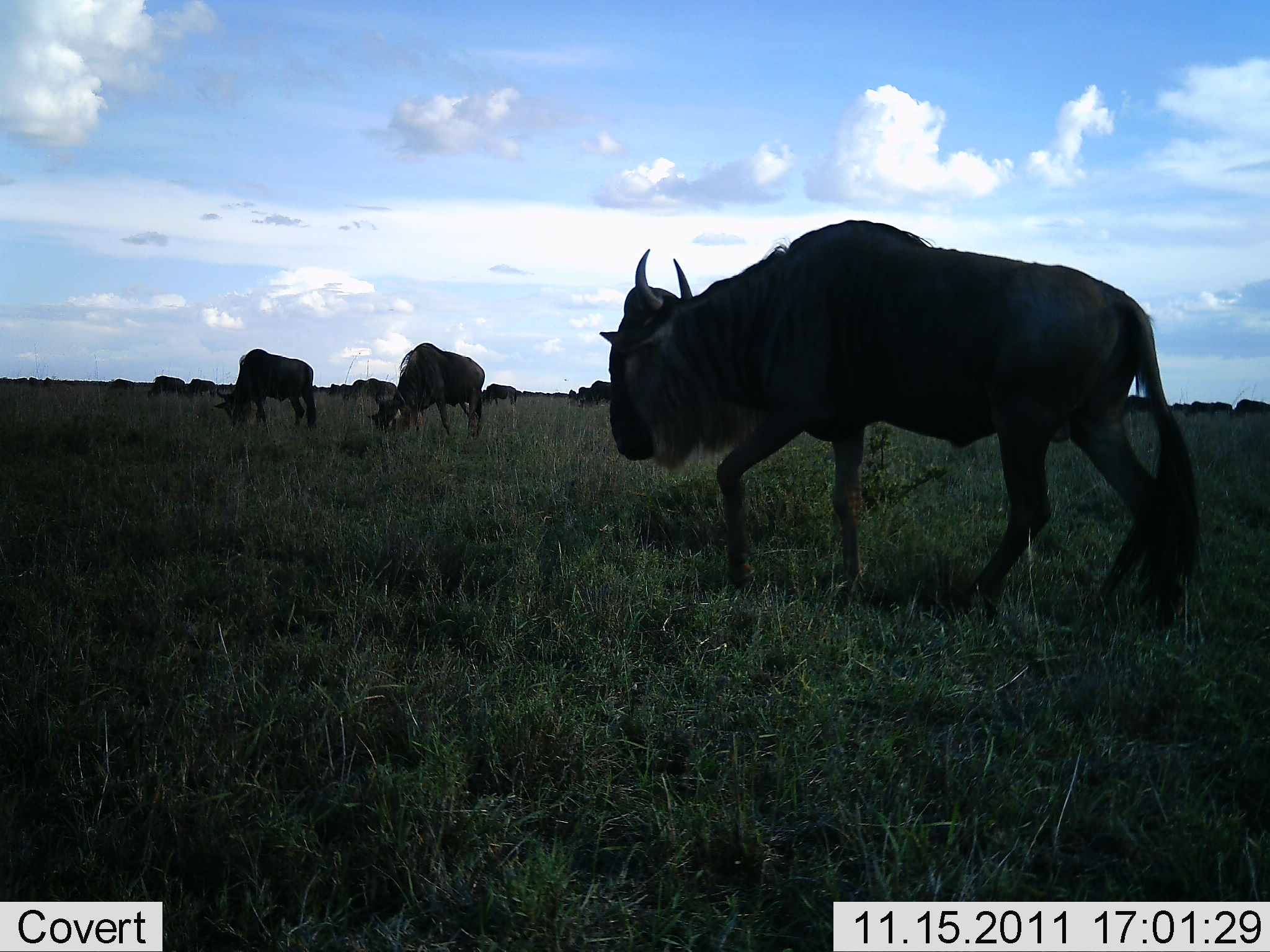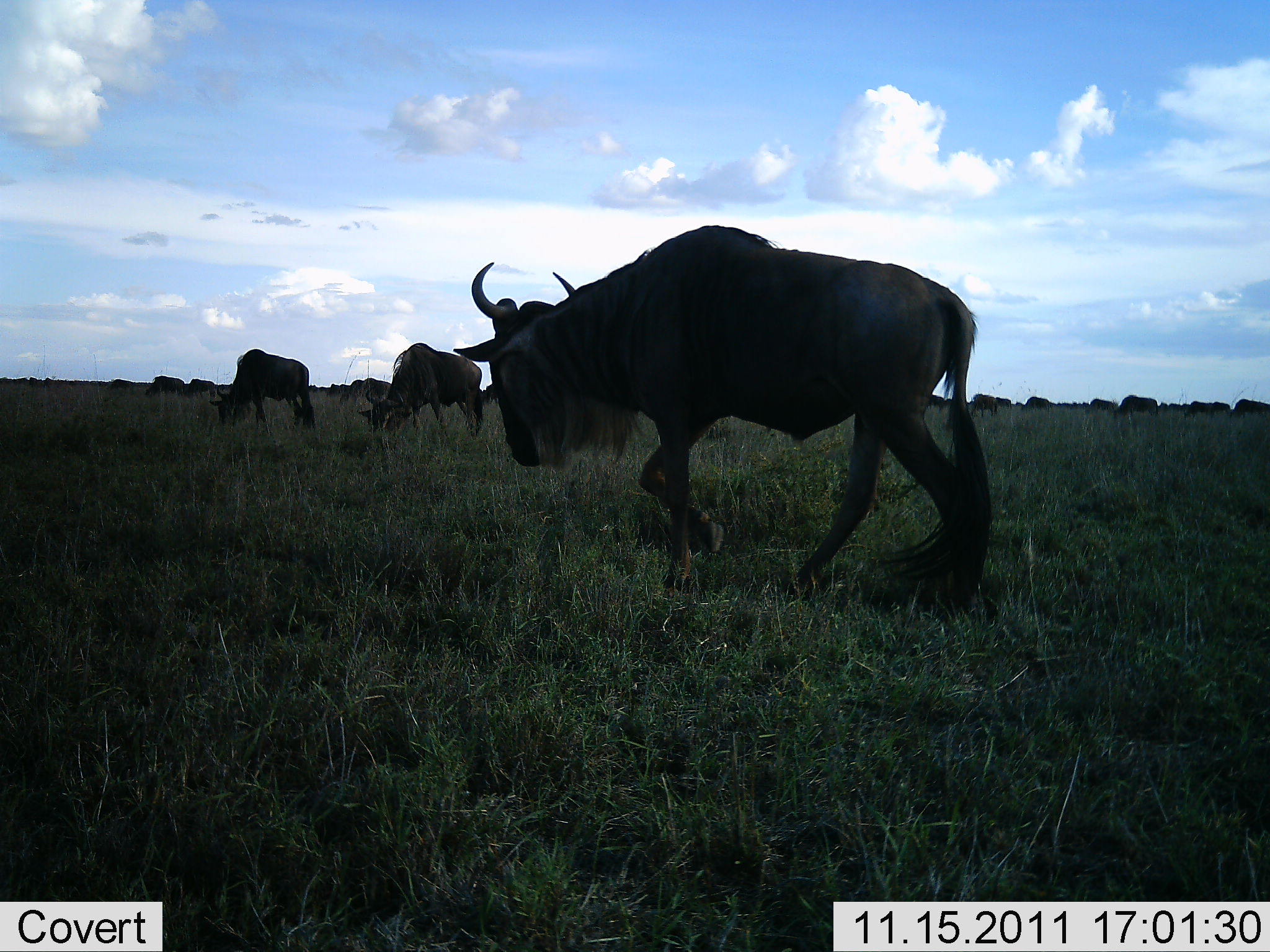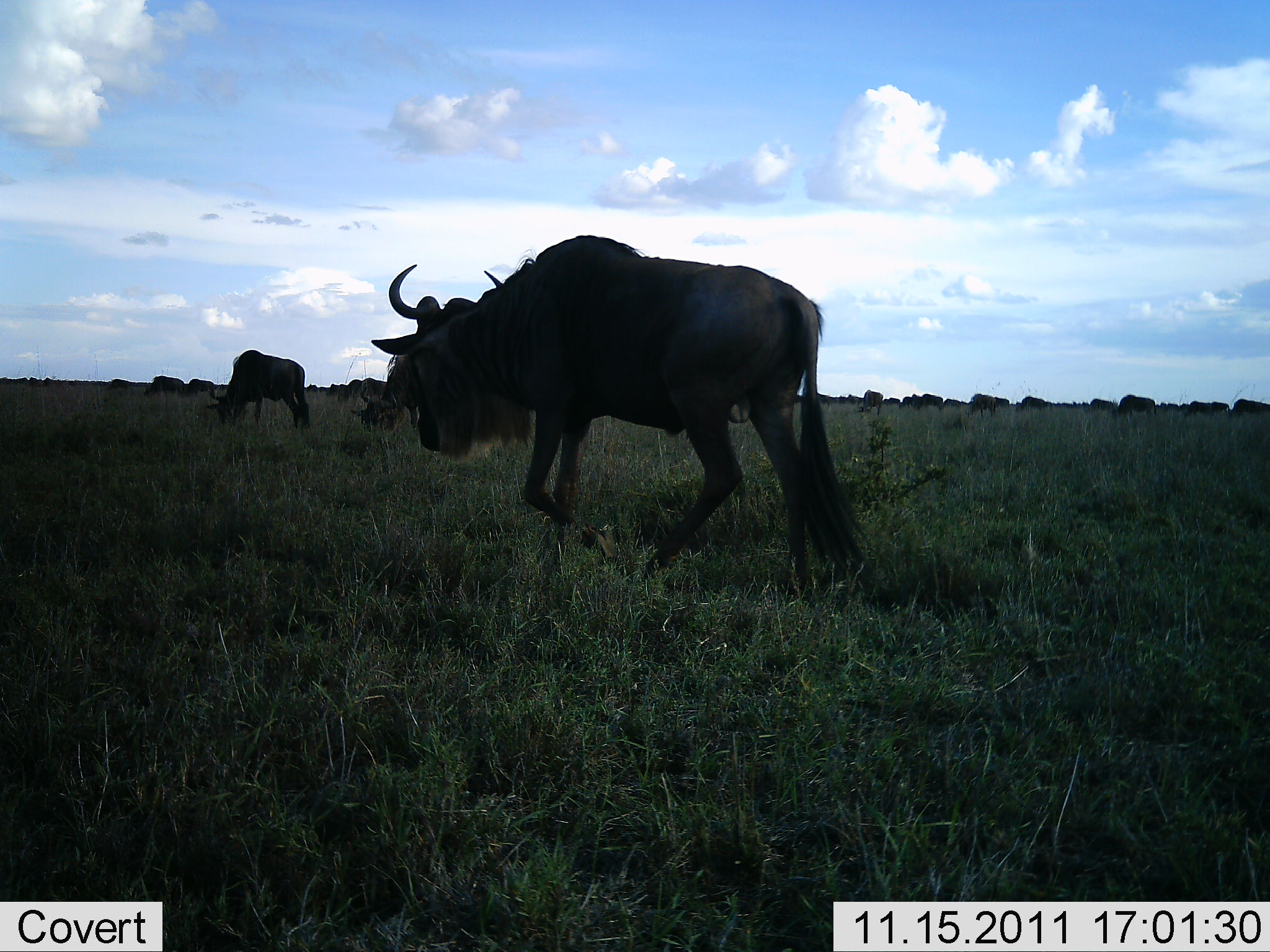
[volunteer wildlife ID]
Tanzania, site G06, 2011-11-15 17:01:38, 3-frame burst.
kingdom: Animalia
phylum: Chordata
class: Mammalia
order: Artiodactyla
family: Bovidae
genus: Connochaetes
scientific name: Connochaetes taurinus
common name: blue wildebeest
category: wildebeest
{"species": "wildebeest (blue wildebeest) (Connochaetes taurinus)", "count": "11-50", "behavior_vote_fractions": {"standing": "38%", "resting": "8%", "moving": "92%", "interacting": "0%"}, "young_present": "0%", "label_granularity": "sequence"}